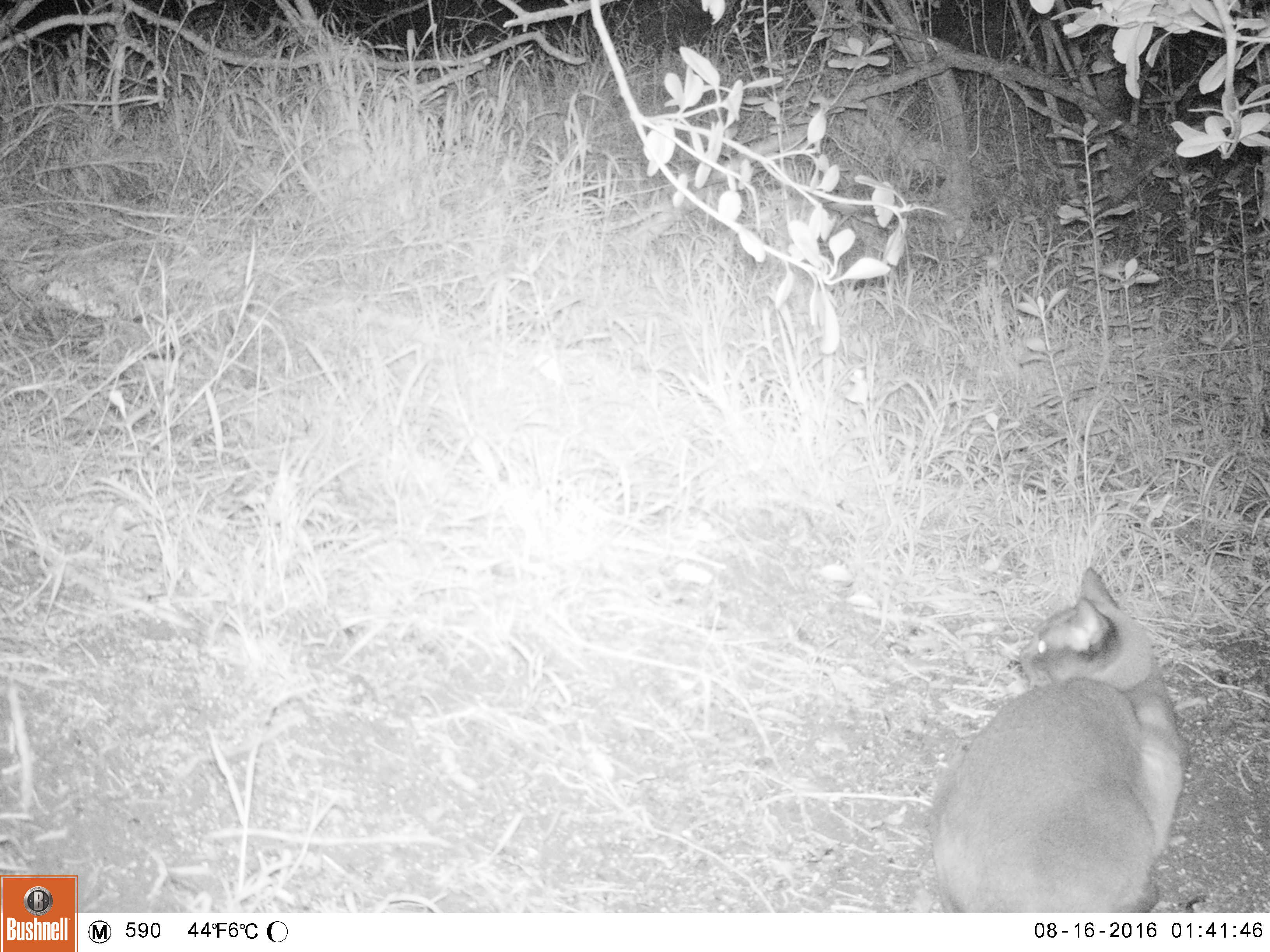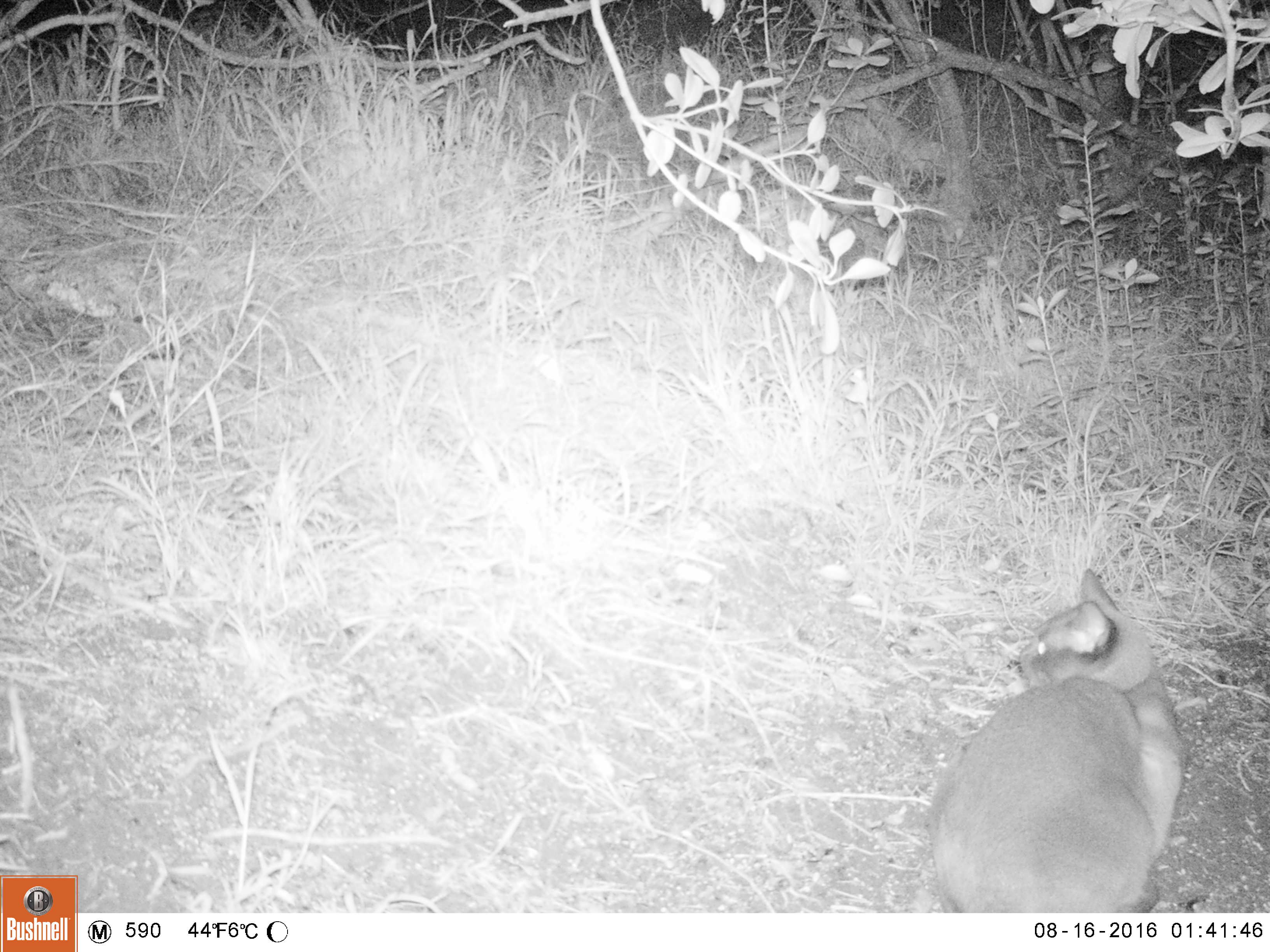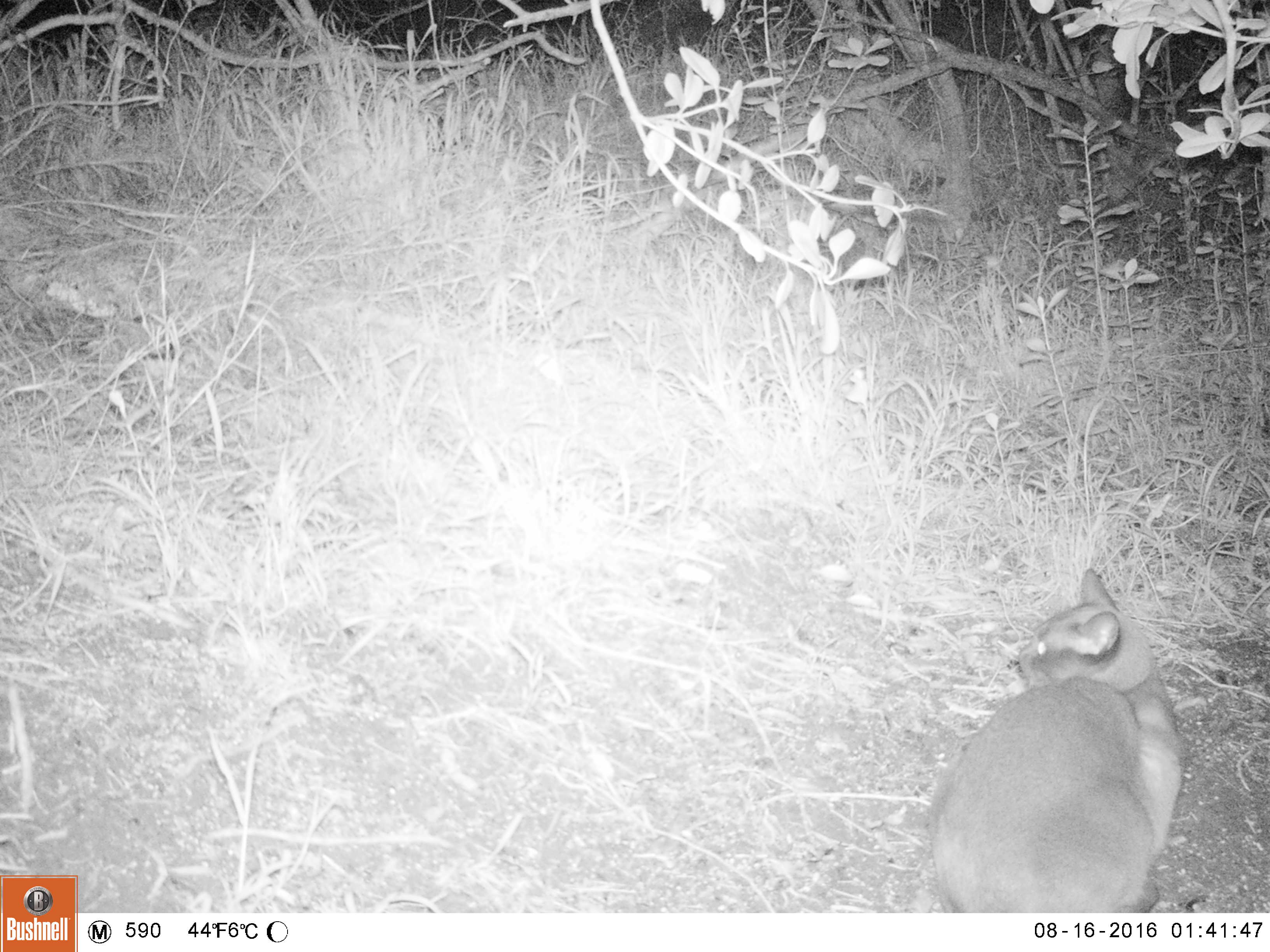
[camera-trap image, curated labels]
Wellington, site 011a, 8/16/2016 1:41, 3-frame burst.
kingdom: Animalia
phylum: Chordata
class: Mammalia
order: Carnivora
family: Felidae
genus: Felis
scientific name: Felis catus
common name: cat